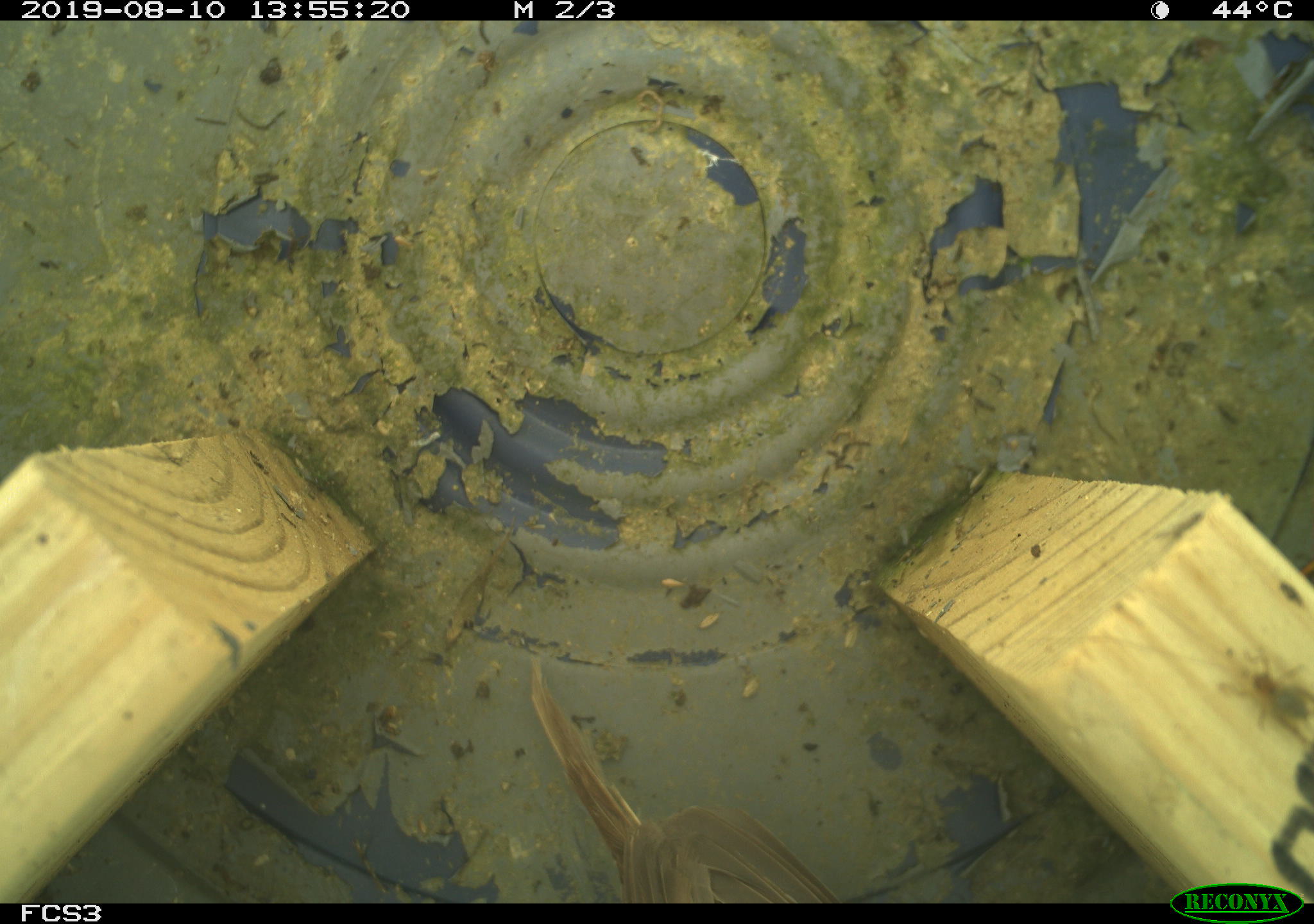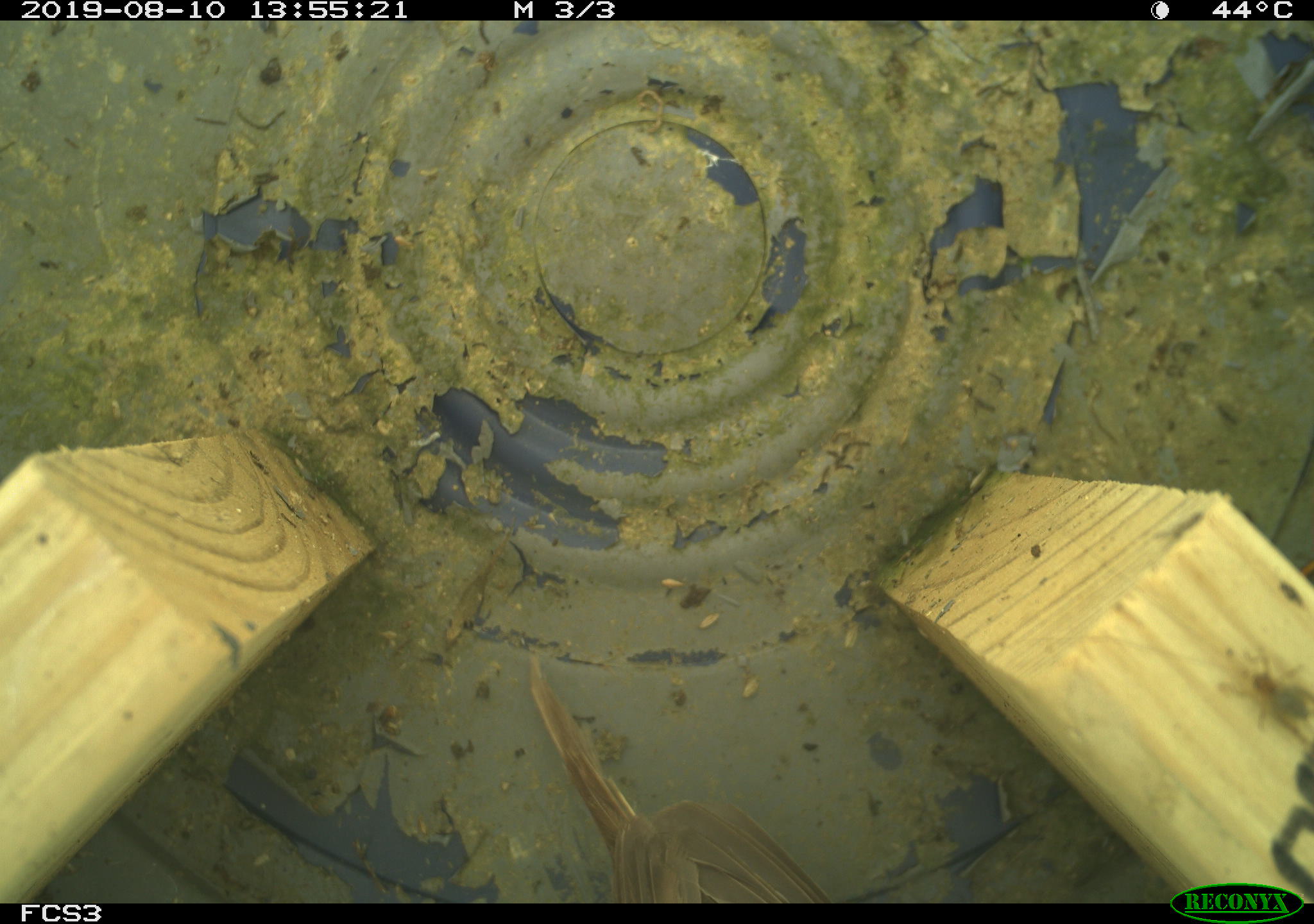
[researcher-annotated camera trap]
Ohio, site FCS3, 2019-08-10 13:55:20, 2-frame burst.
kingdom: Animalia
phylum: Chordata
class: Aves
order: Passeriformes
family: Passerellidae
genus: Melospiza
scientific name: Melospiza melodia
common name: song sparrow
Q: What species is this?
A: Song sparrow (Melospiza melodia).